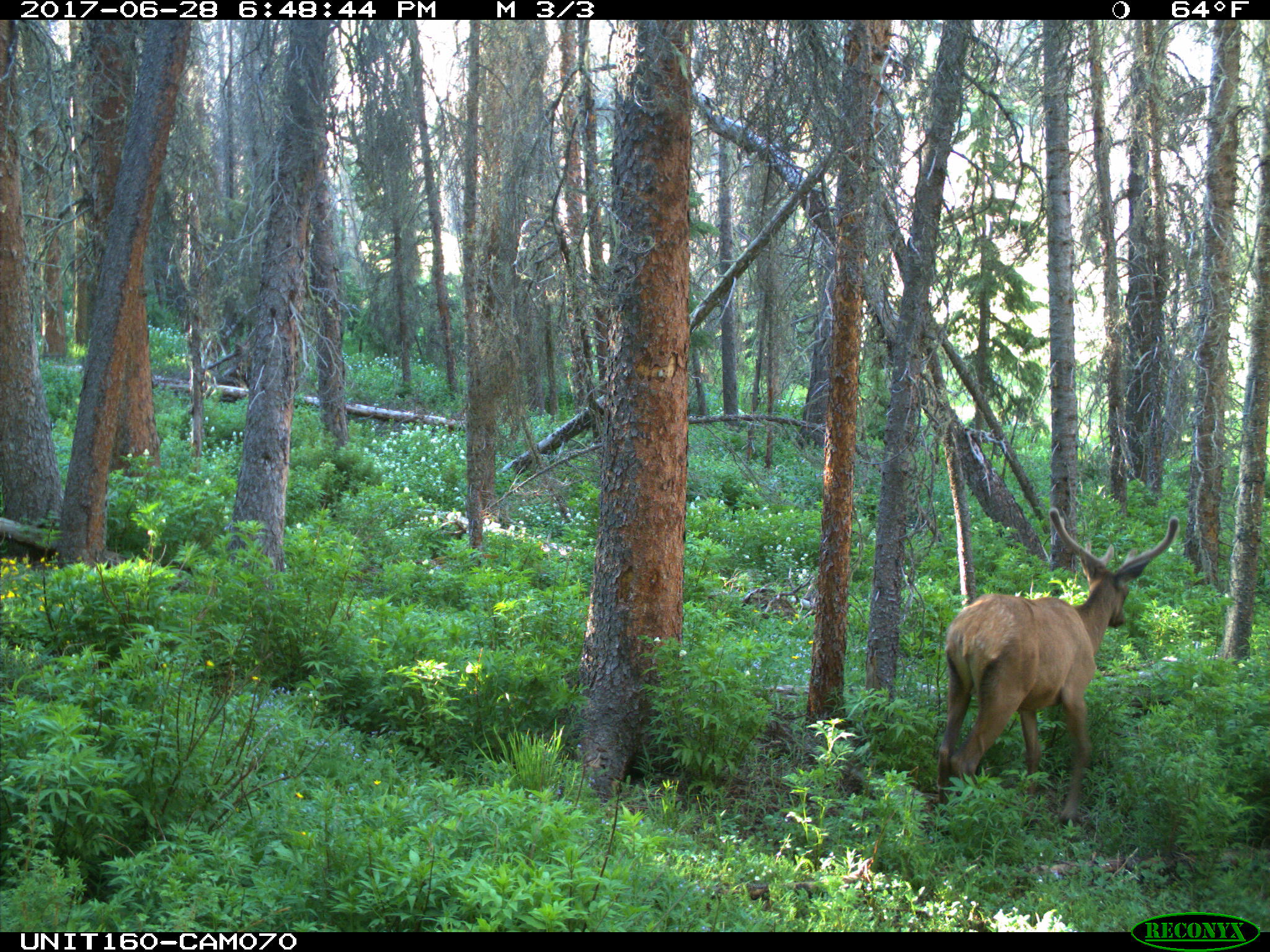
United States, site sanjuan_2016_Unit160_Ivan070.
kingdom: Animalia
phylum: Chordata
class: Mammalia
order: Artiodactyla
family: Cervidae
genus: Cervus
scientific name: Cervus elaphus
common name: red deer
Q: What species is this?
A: Cervus elaphus (red deer).